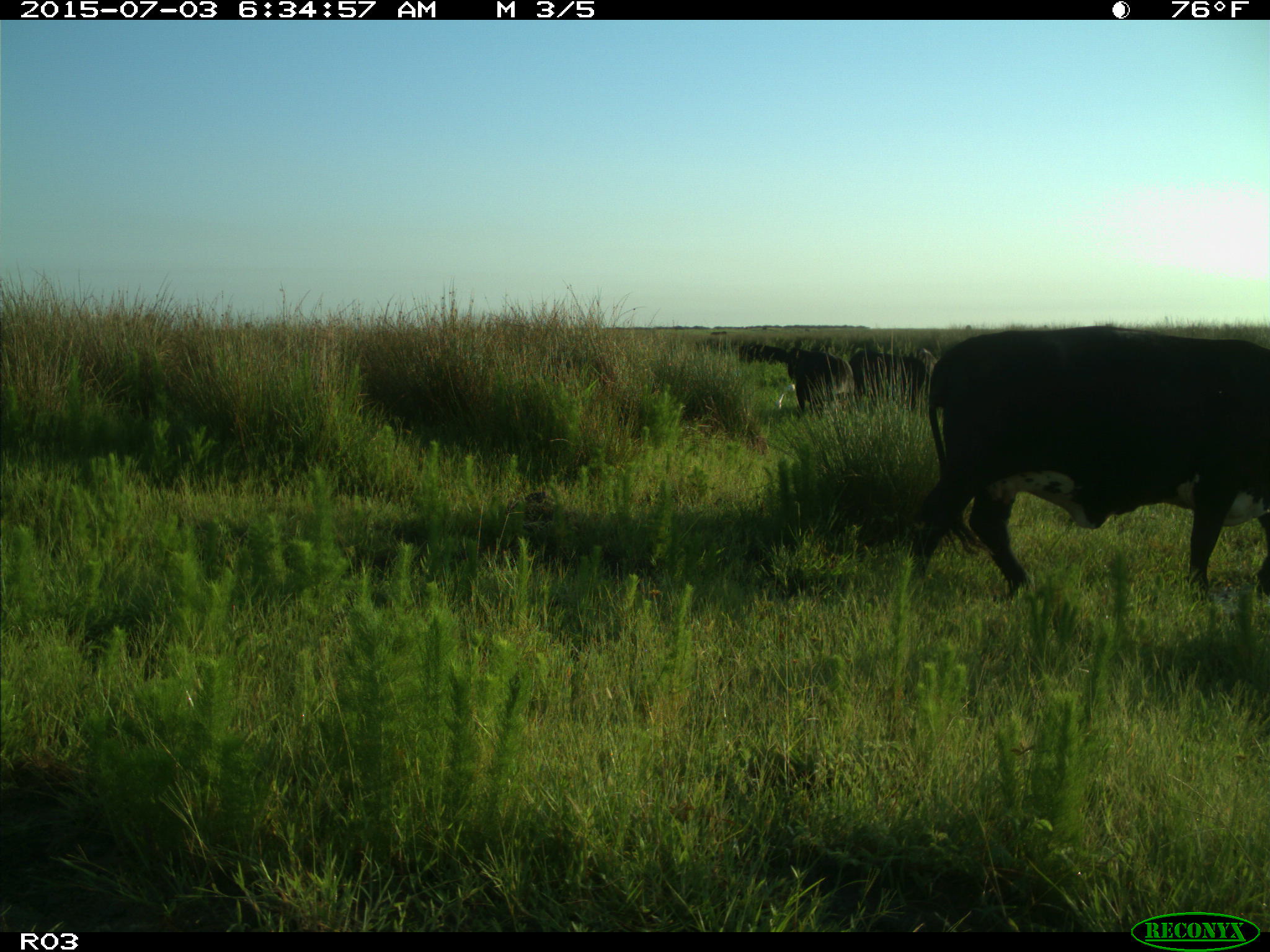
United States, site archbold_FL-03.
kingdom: Animalia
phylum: Chordata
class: Mammalia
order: Artiodactyla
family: Bovidae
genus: Bos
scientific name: Bos taurus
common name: domestic cow